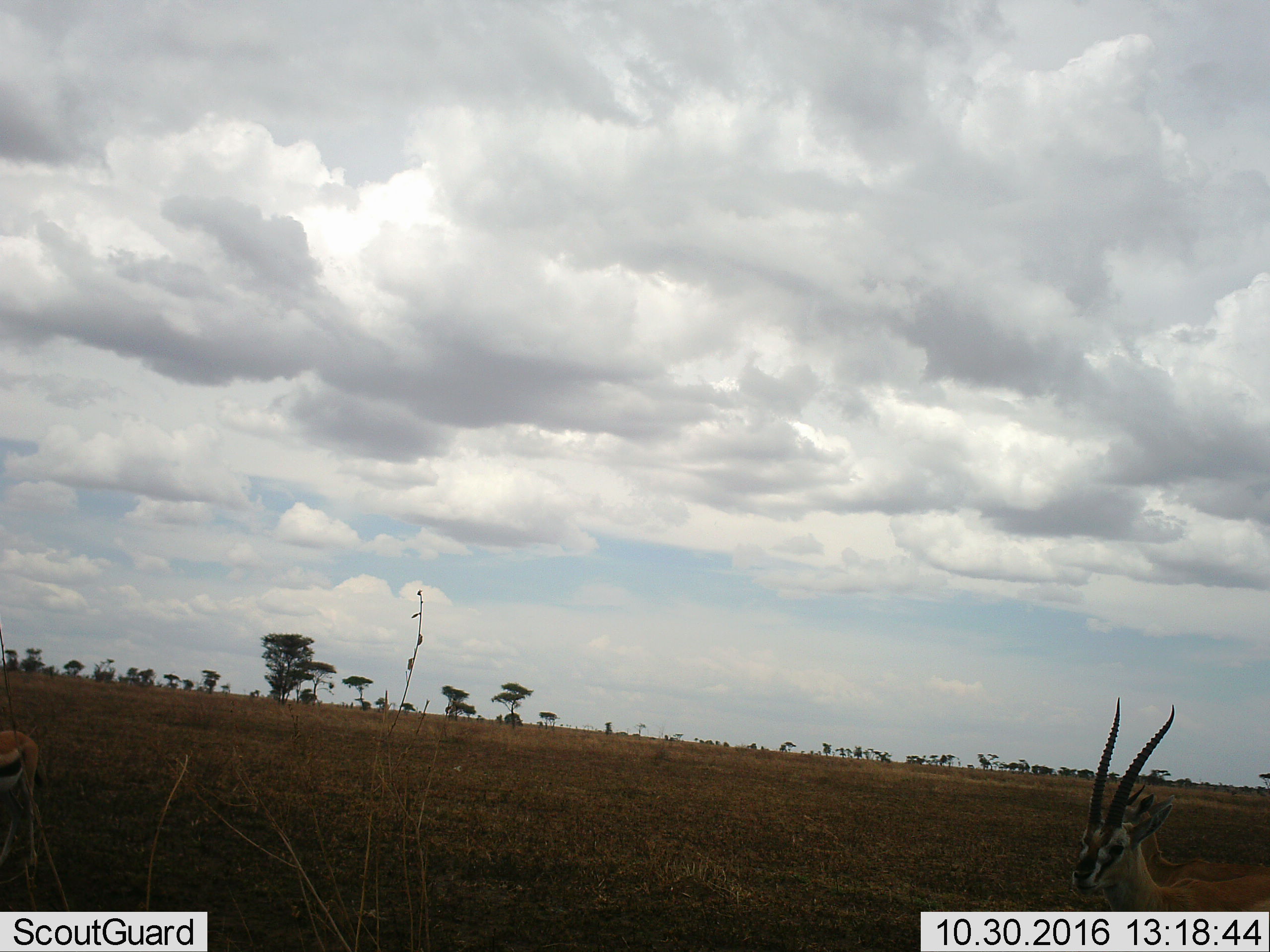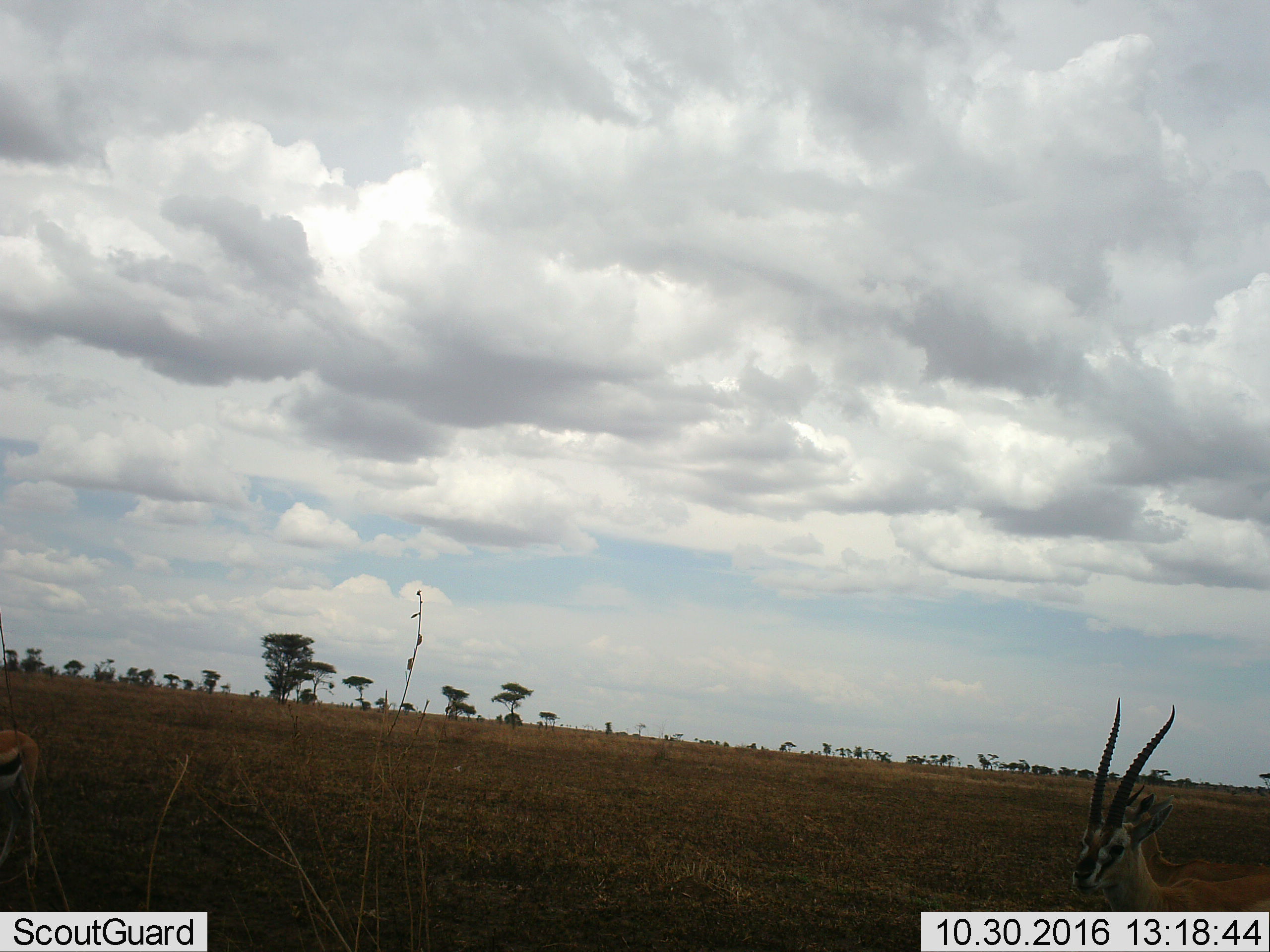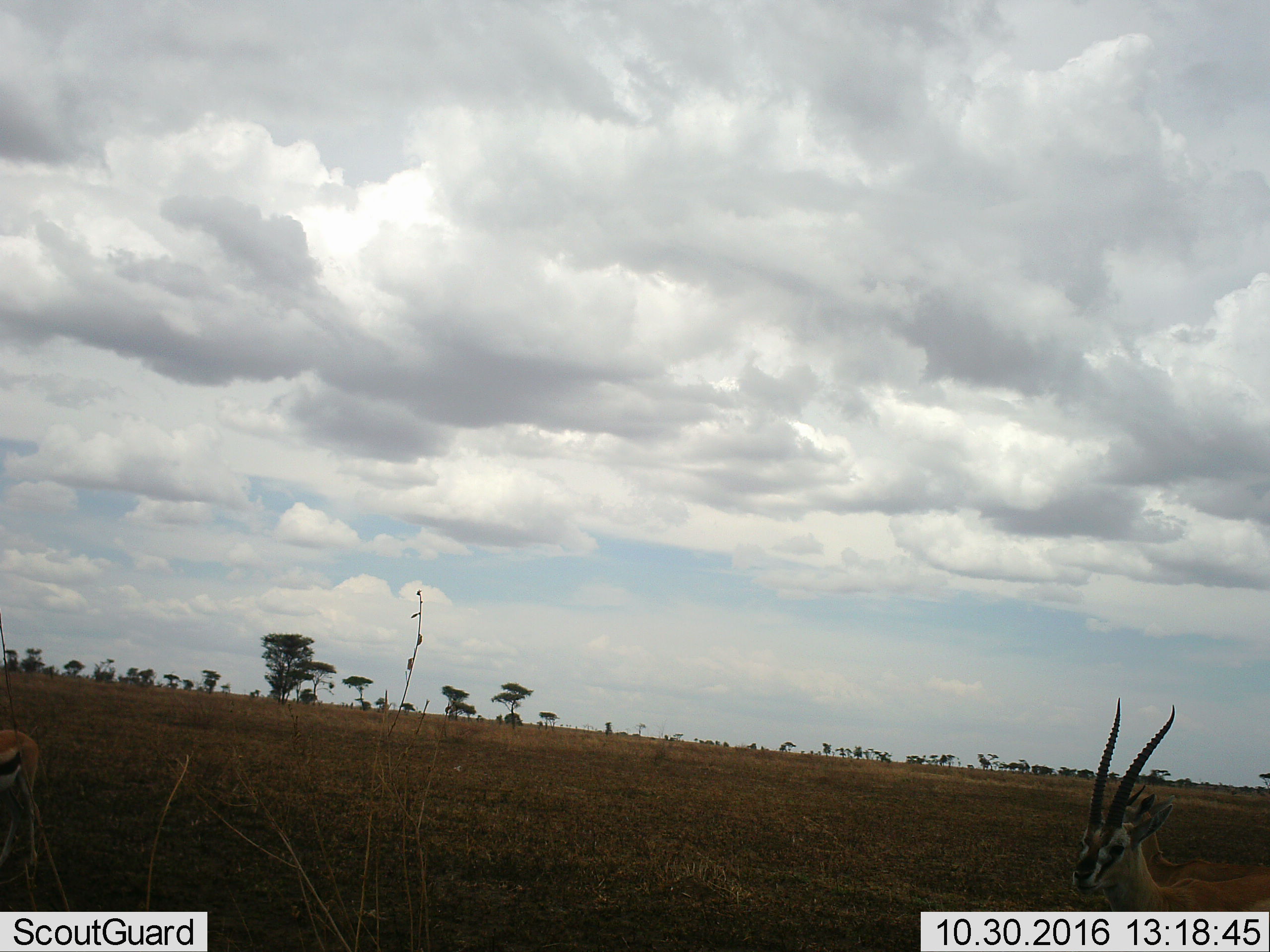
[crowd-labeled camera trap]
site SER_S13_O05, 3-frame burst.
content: unidentified animal